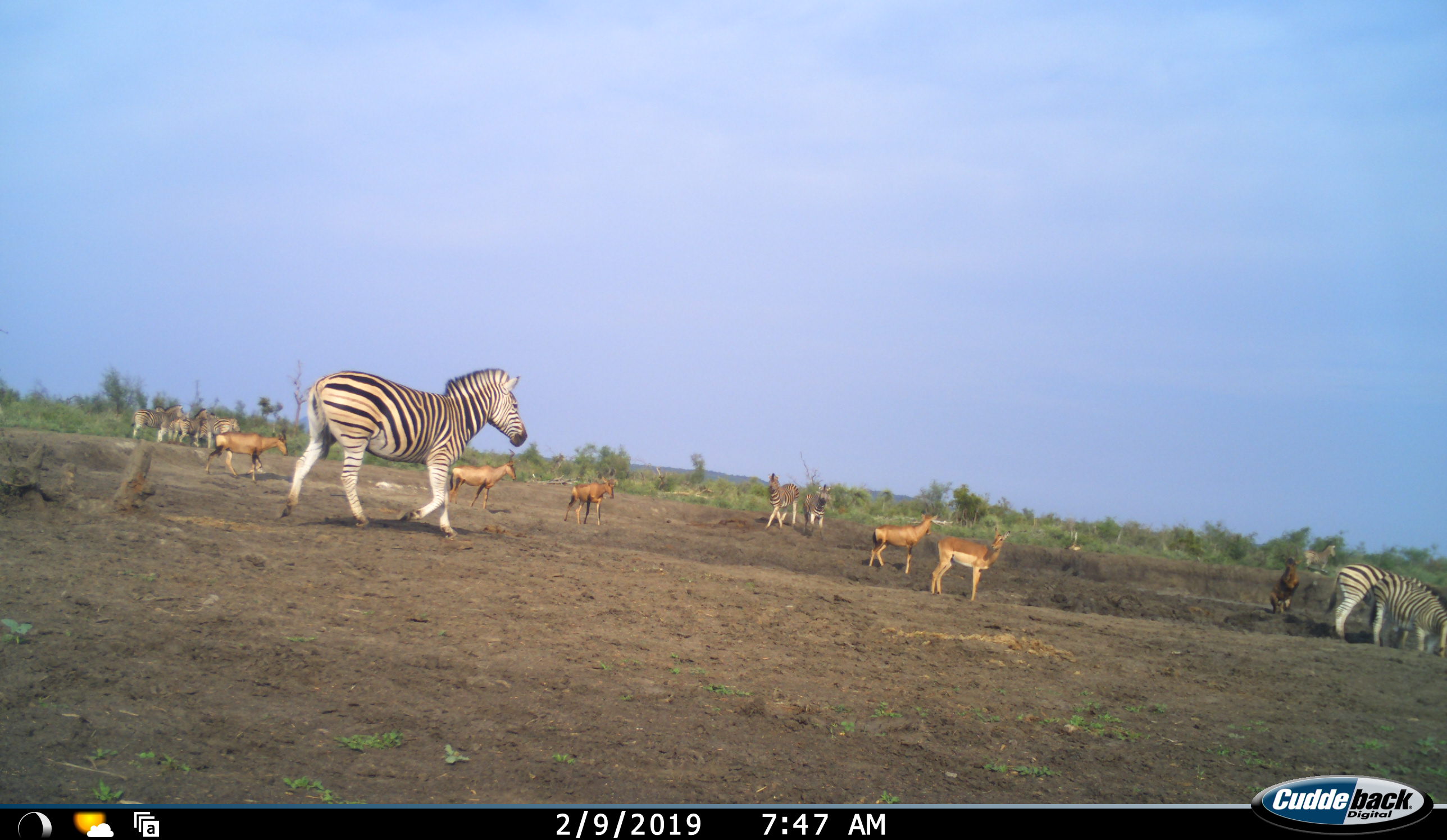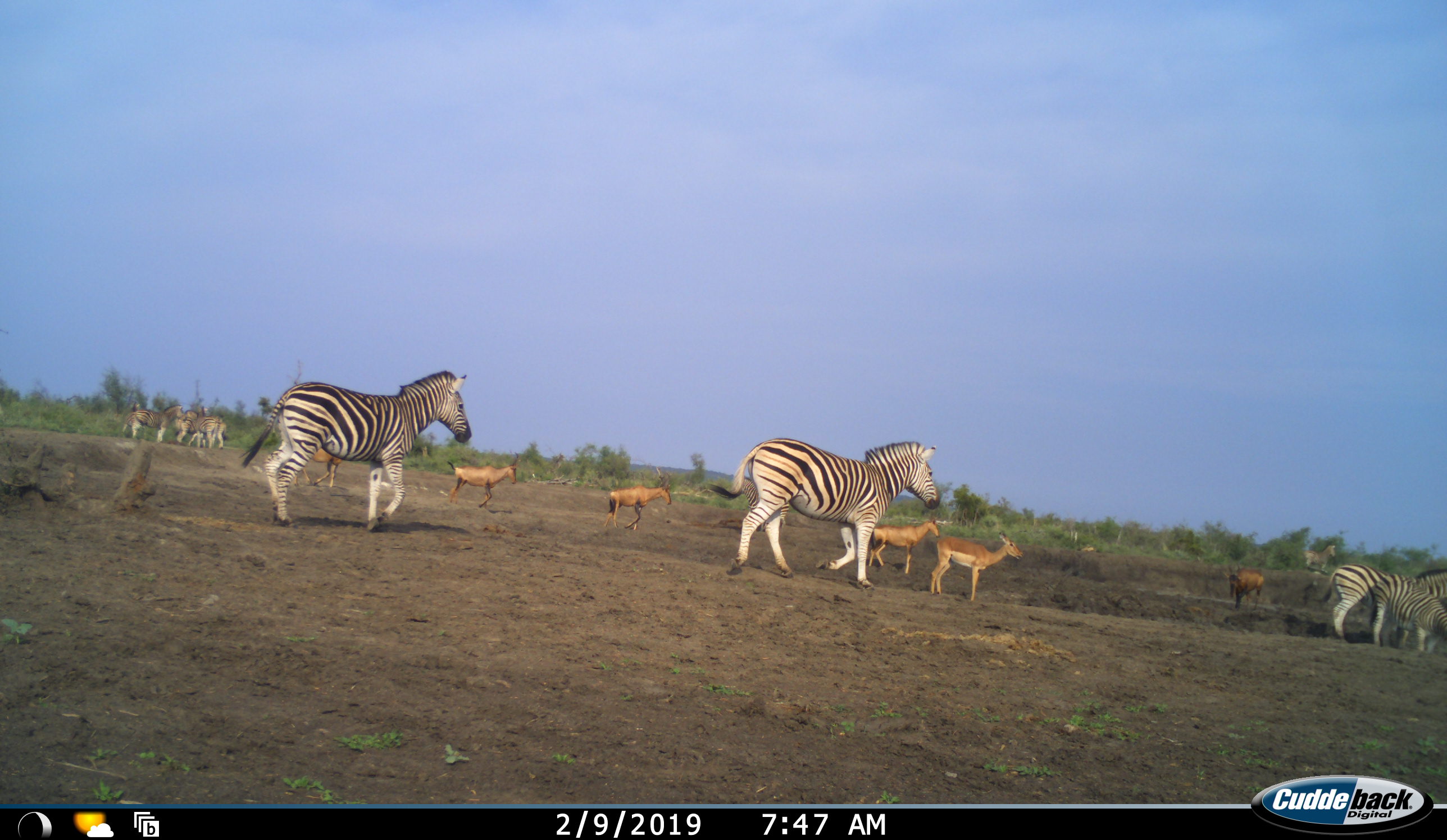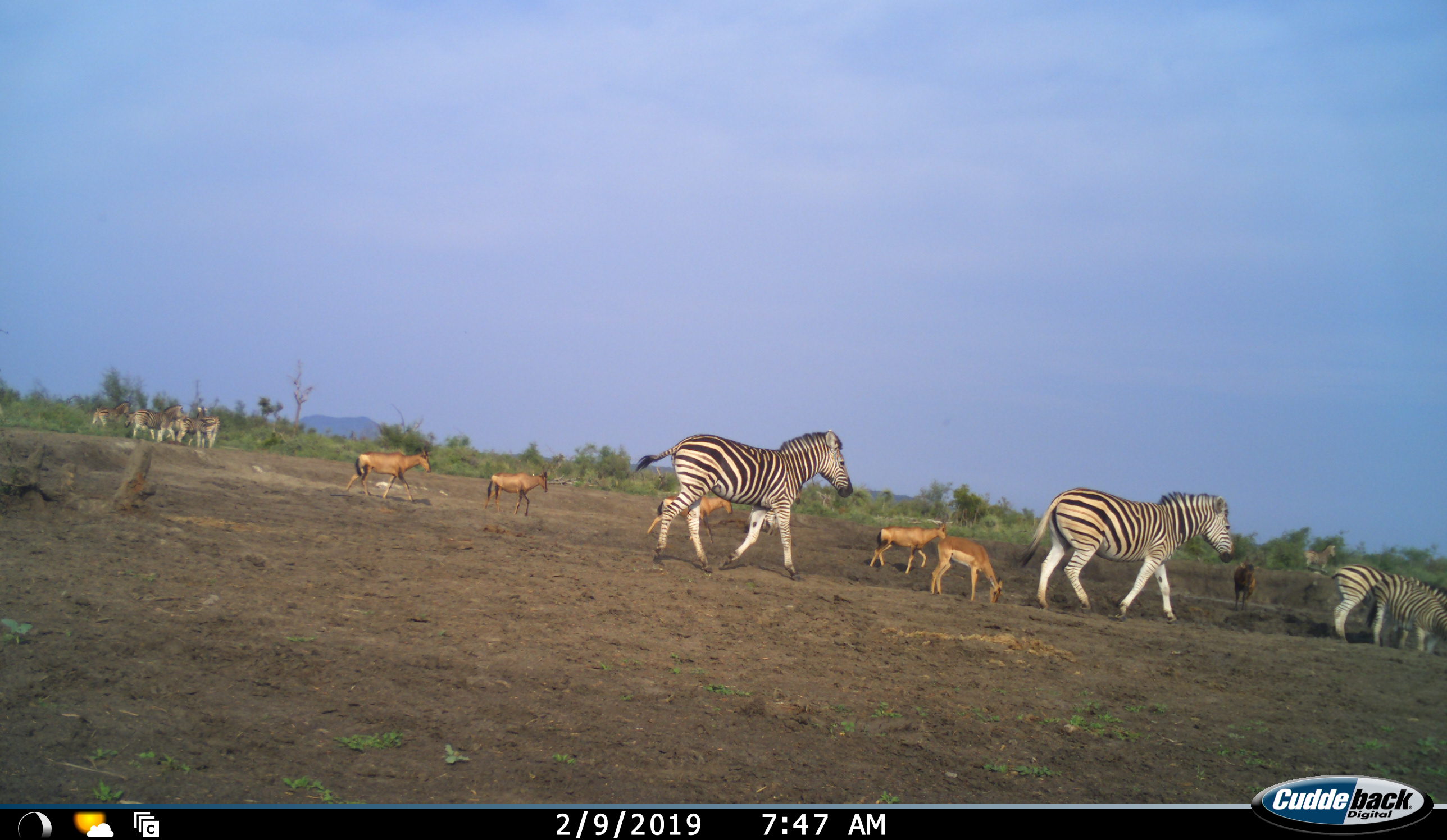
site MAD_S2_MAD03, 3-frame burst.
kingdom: Animalia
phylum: Chordata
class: Mammalia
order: Artiodactyla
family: Bovidae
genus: Aepyceros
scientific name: Aepyceros melampus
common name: impala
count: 2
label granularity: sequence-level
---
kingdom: Animalia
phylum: Chordata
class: Mammalia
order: Perissodactyla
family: Equidae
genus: Equus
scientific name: Equus quagga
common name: plains zebra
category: zebraplains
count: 9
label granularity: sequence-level